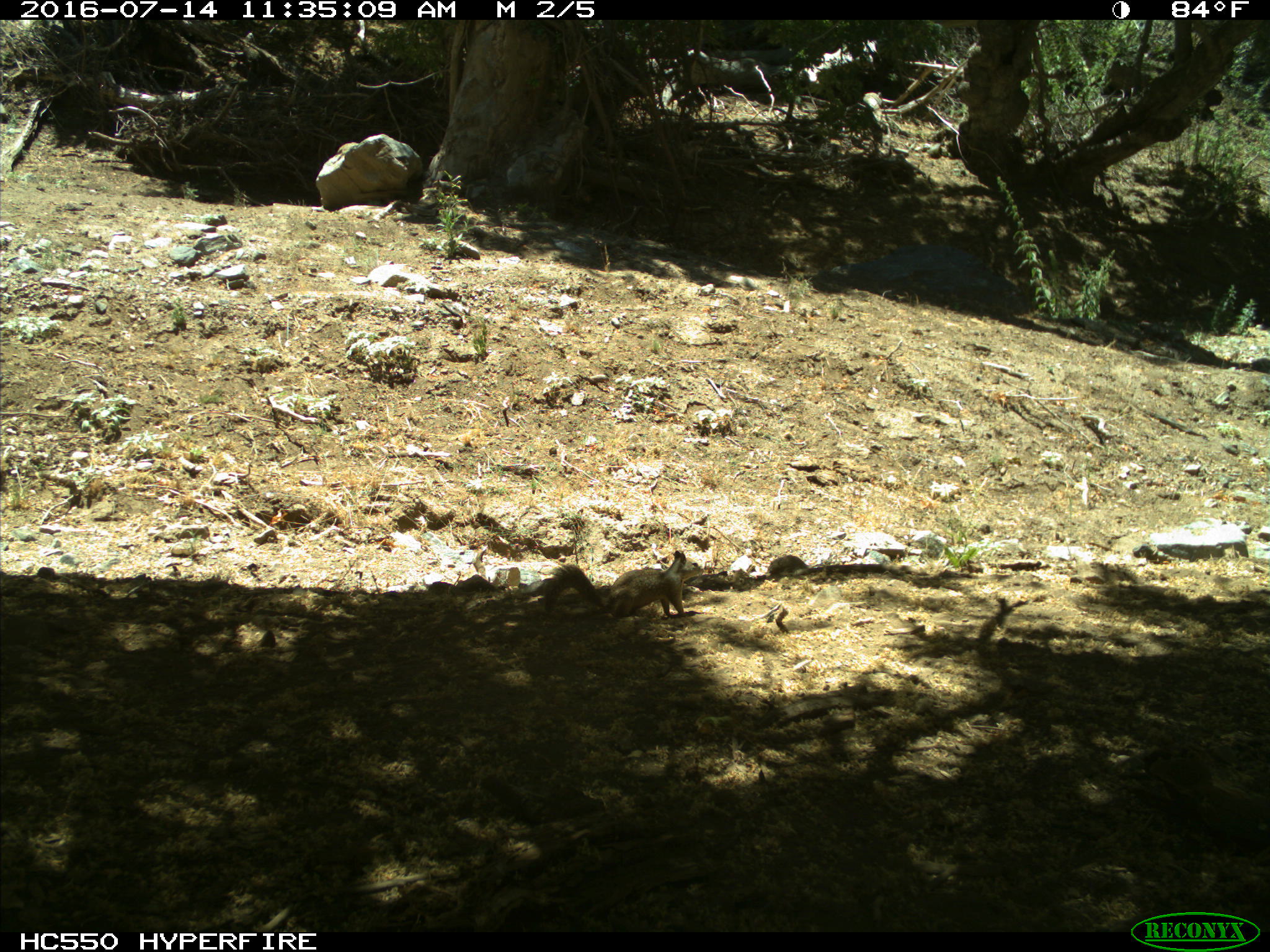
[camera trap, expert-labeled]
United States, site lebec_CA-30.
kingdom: Animalia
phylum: Chordata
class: Mammalia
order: Rodentia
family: Sciuridae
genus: Otospermophilus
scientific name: Otospermophilus beecheyi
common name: california ground squirrel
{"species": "Otospermophilus beecheyi (california ground squirrel)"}